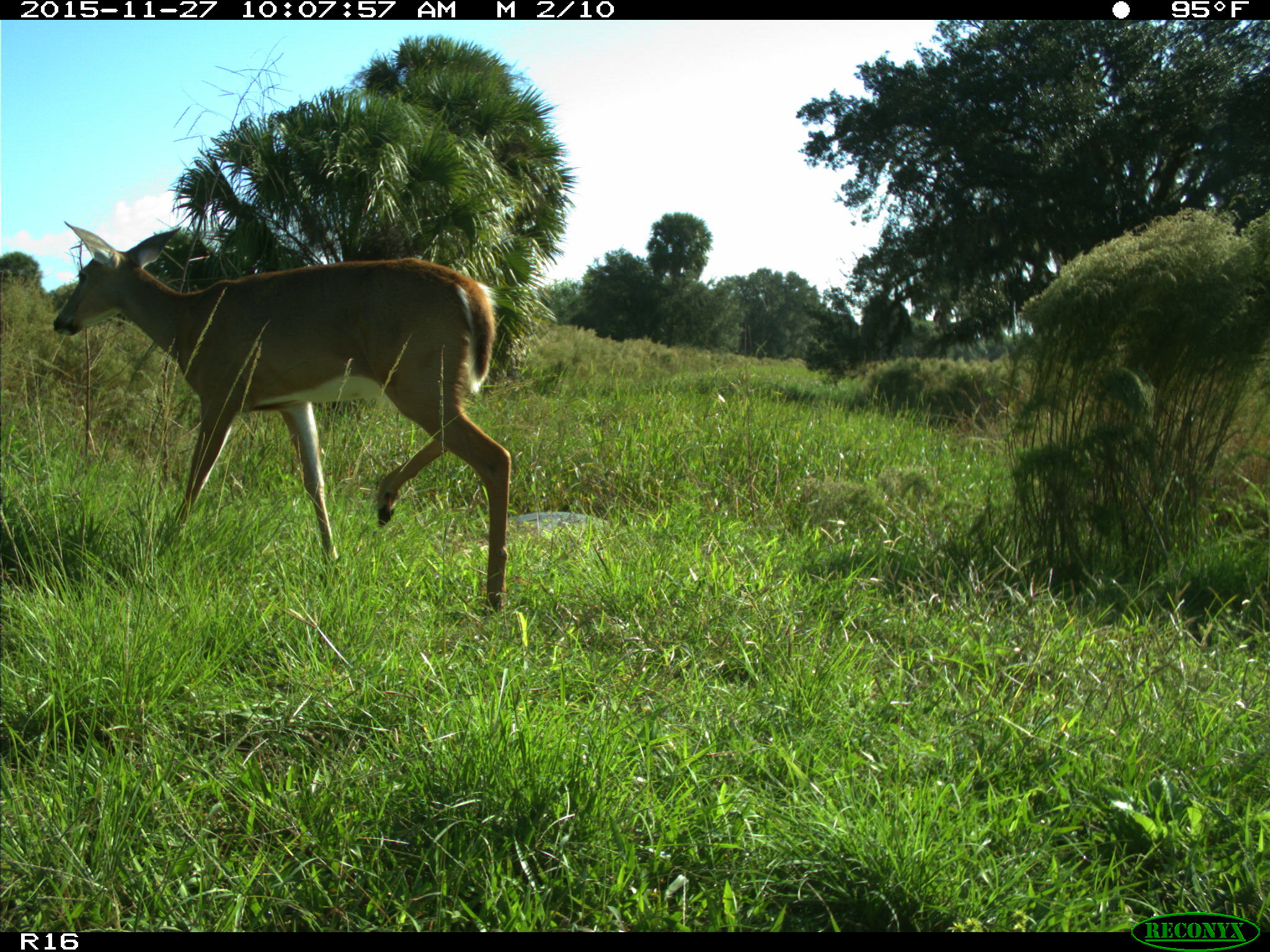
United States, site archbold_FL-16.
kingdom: Animalia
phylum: Chordata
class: Mammalia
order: Artiodactyla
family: Cervidae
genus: Odocoileus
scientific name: Odocoileus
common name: deer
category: unidentified deer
Unidentified deer (deer) (Odocoileus).